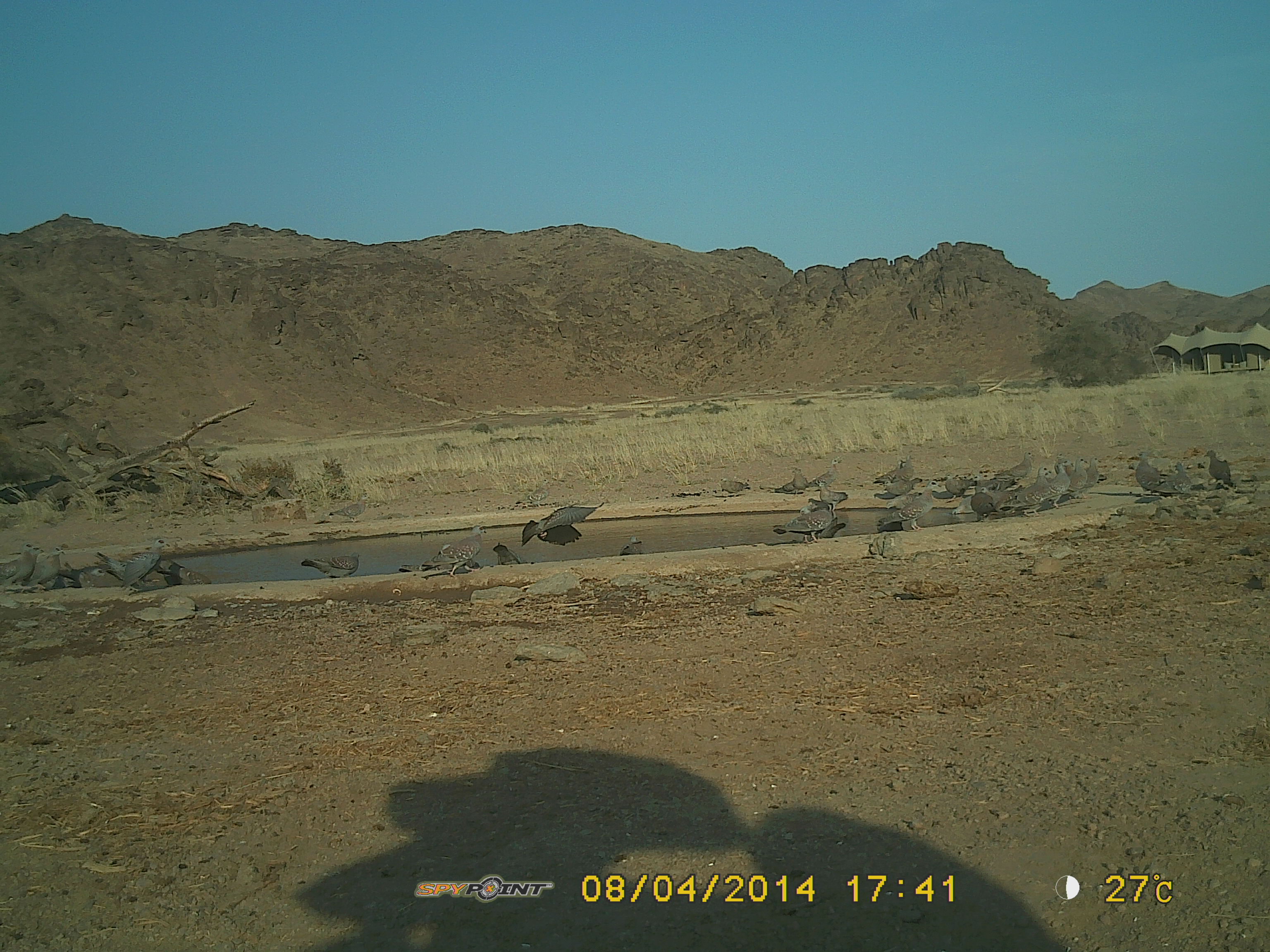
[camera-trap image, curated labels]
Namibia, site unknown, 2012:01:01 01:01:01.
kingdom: Animalia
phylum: Chordata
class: Aves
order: Columbiformes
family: Columbidae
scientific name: Columbidae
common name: pigeons and doves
Columbidae (pigeons and doves).